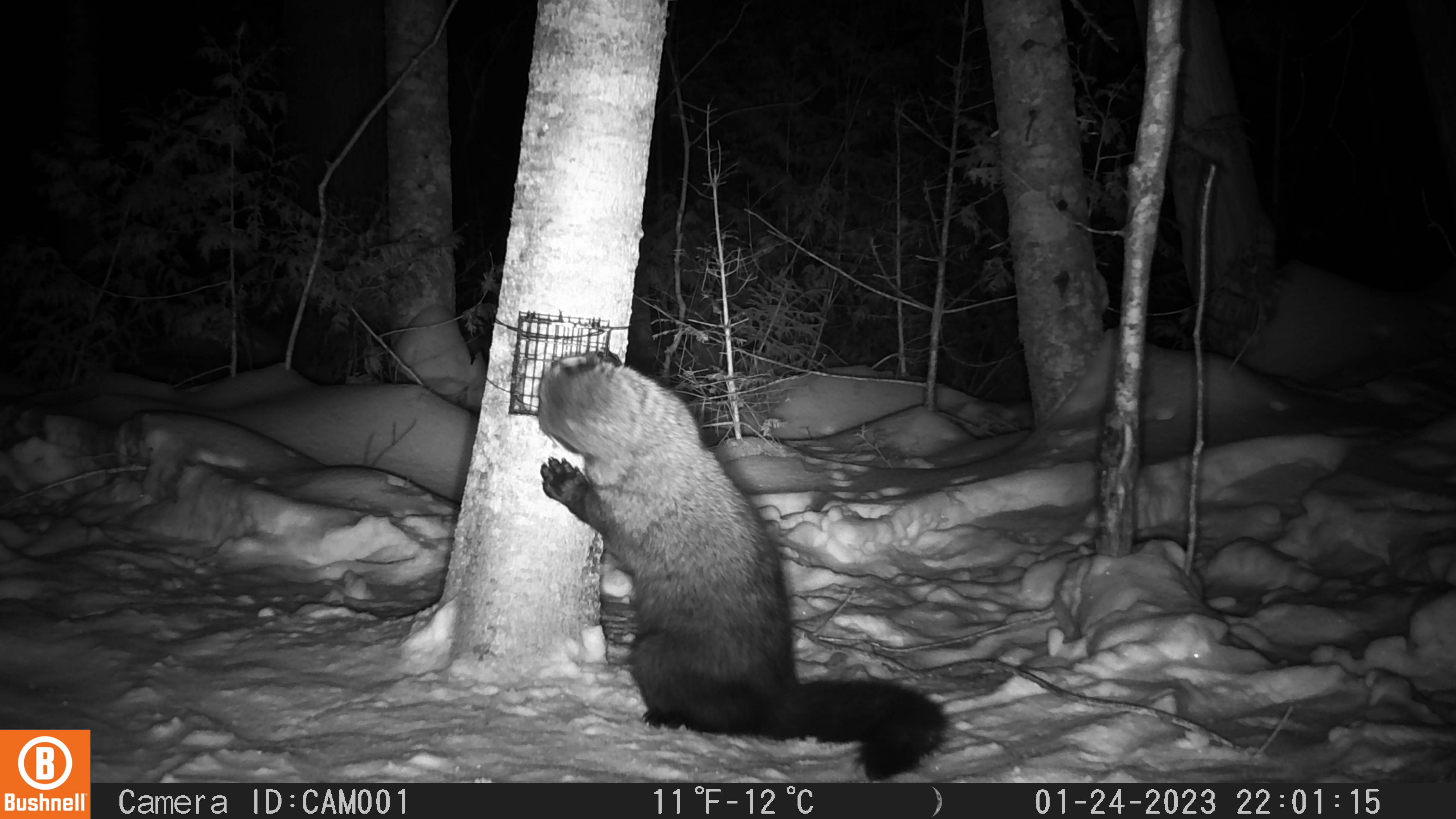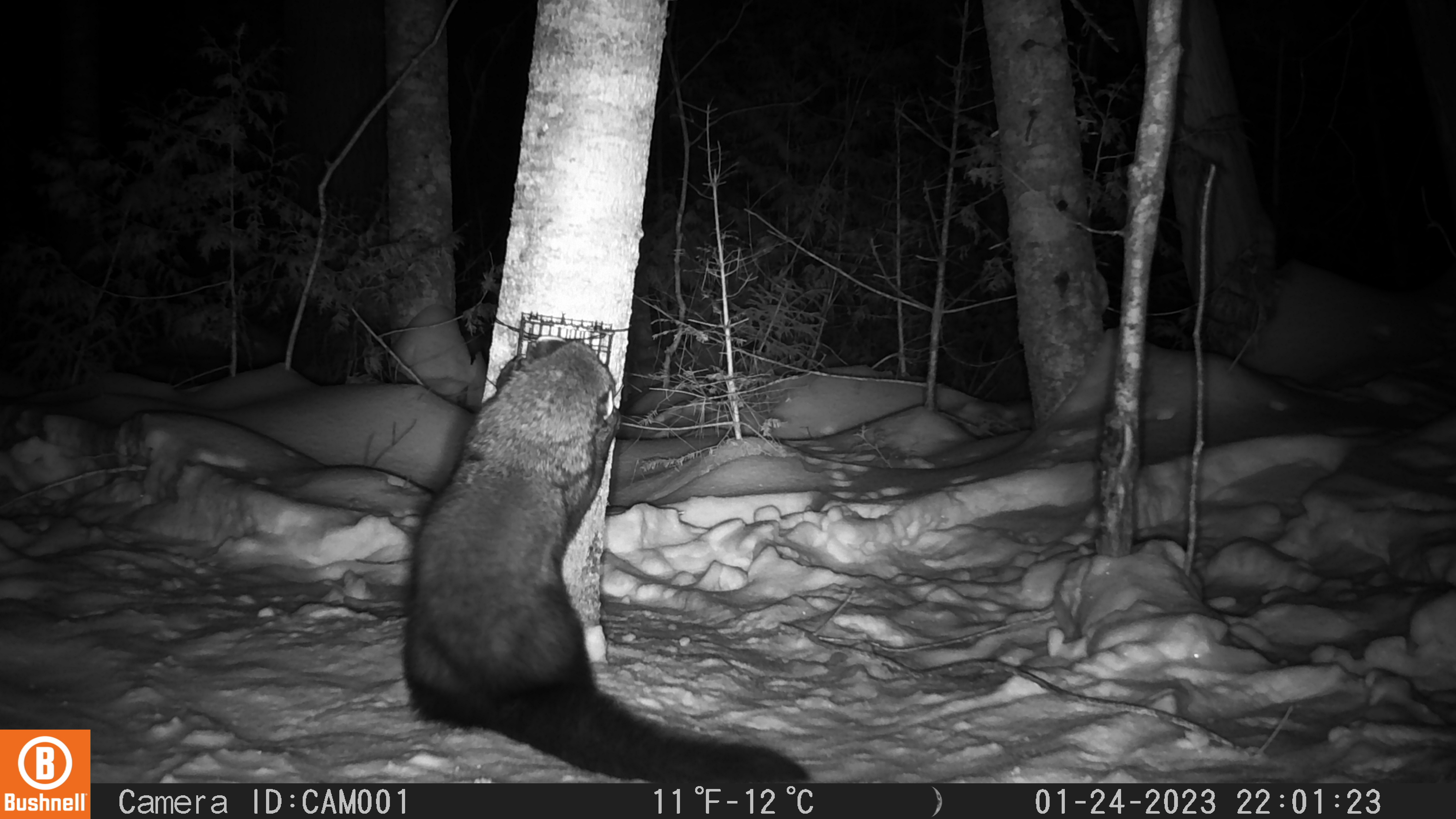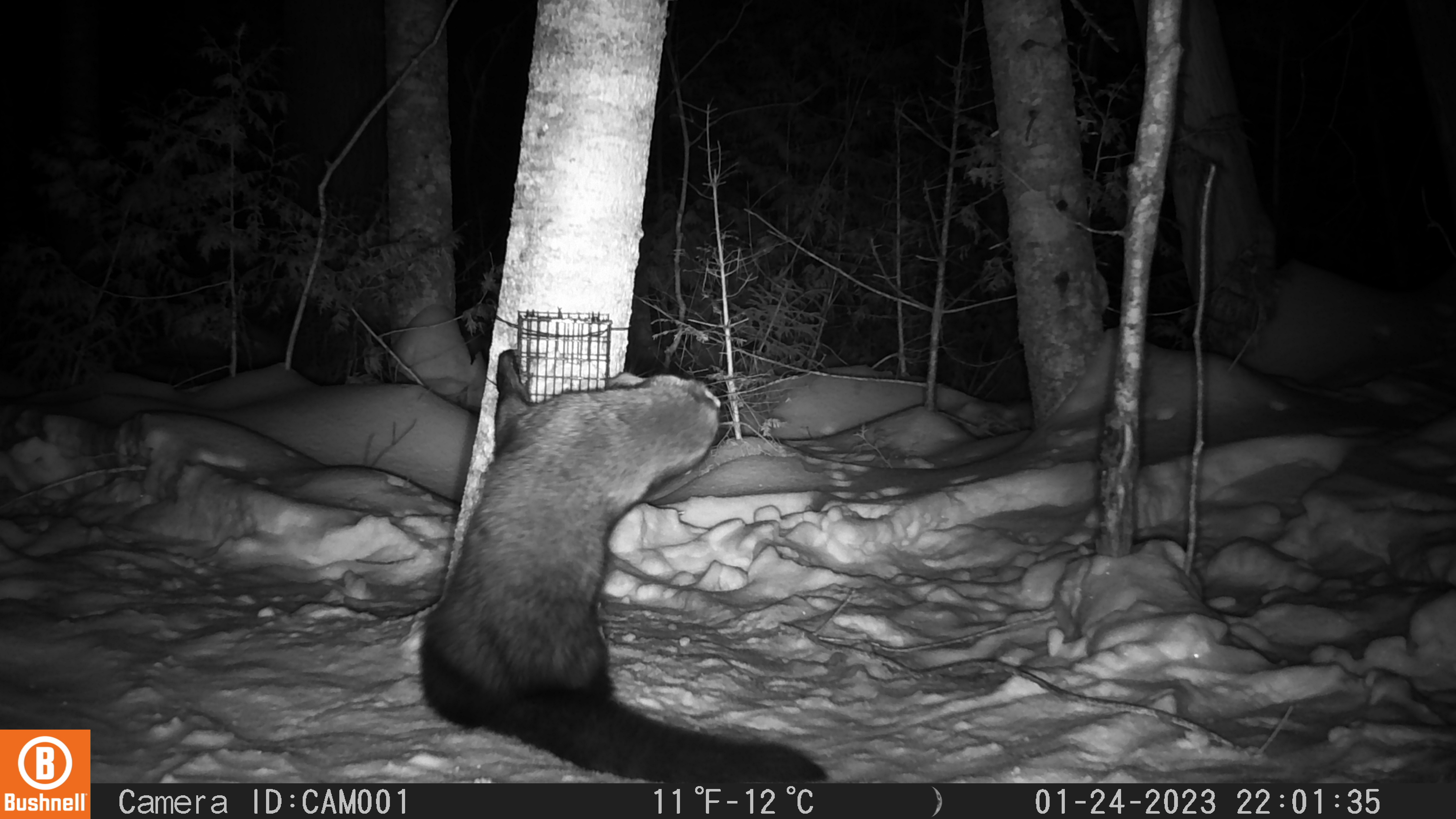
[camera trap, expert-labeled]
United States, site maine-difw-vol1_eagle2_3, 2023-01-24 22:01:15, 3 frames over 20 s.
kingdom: Animalia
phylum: Chordata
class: Mammalia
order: Carnivora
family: Mustelidae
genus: Pekania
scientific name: Pekania pennanti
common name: fisher